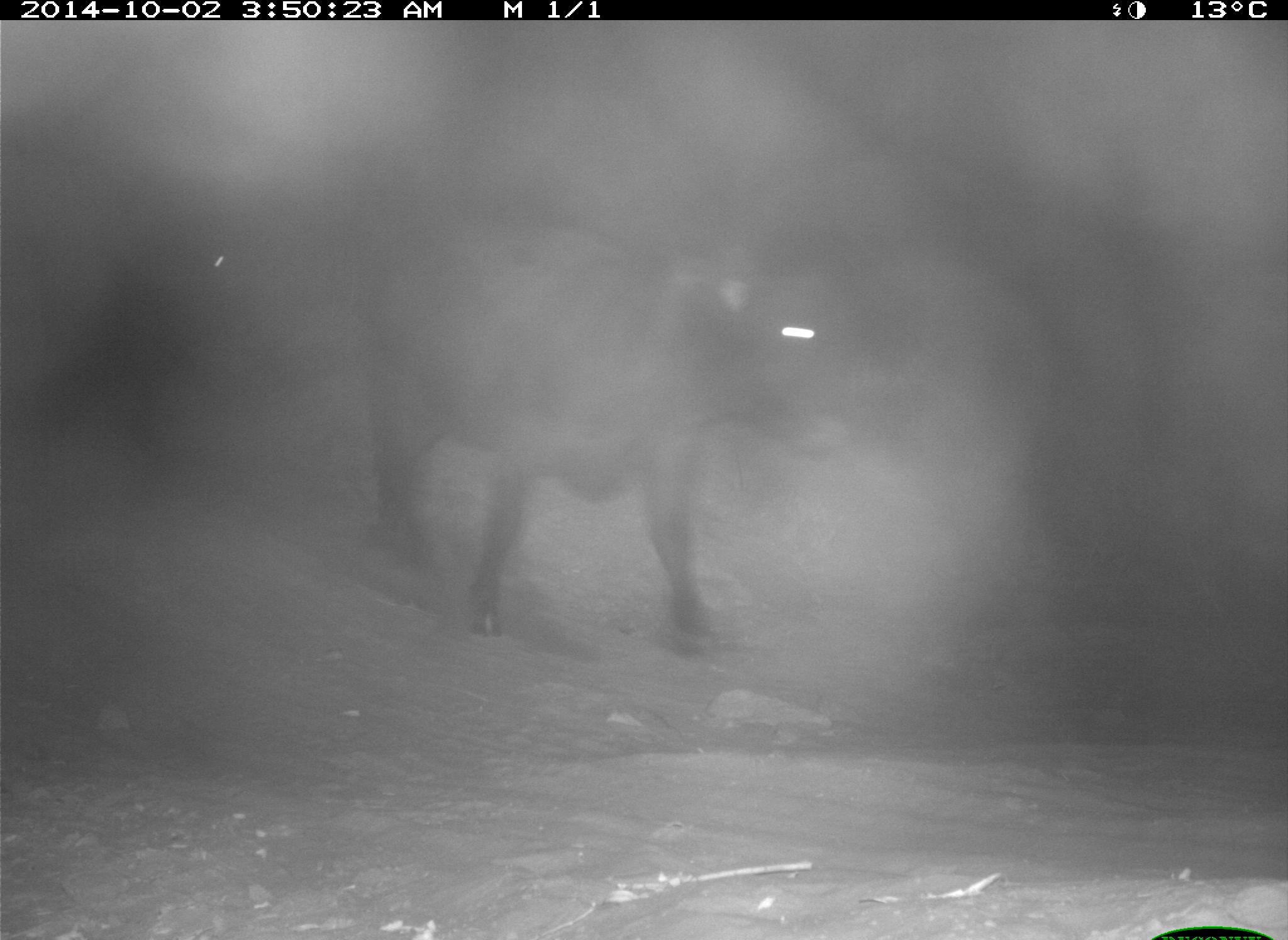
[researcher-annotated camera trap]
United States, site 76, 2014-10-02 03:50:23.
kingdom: Animalia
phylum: Chordata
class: Mammalia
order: Artiodactyla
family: Bovidae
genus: Bos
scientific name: Bos taurus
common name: cow